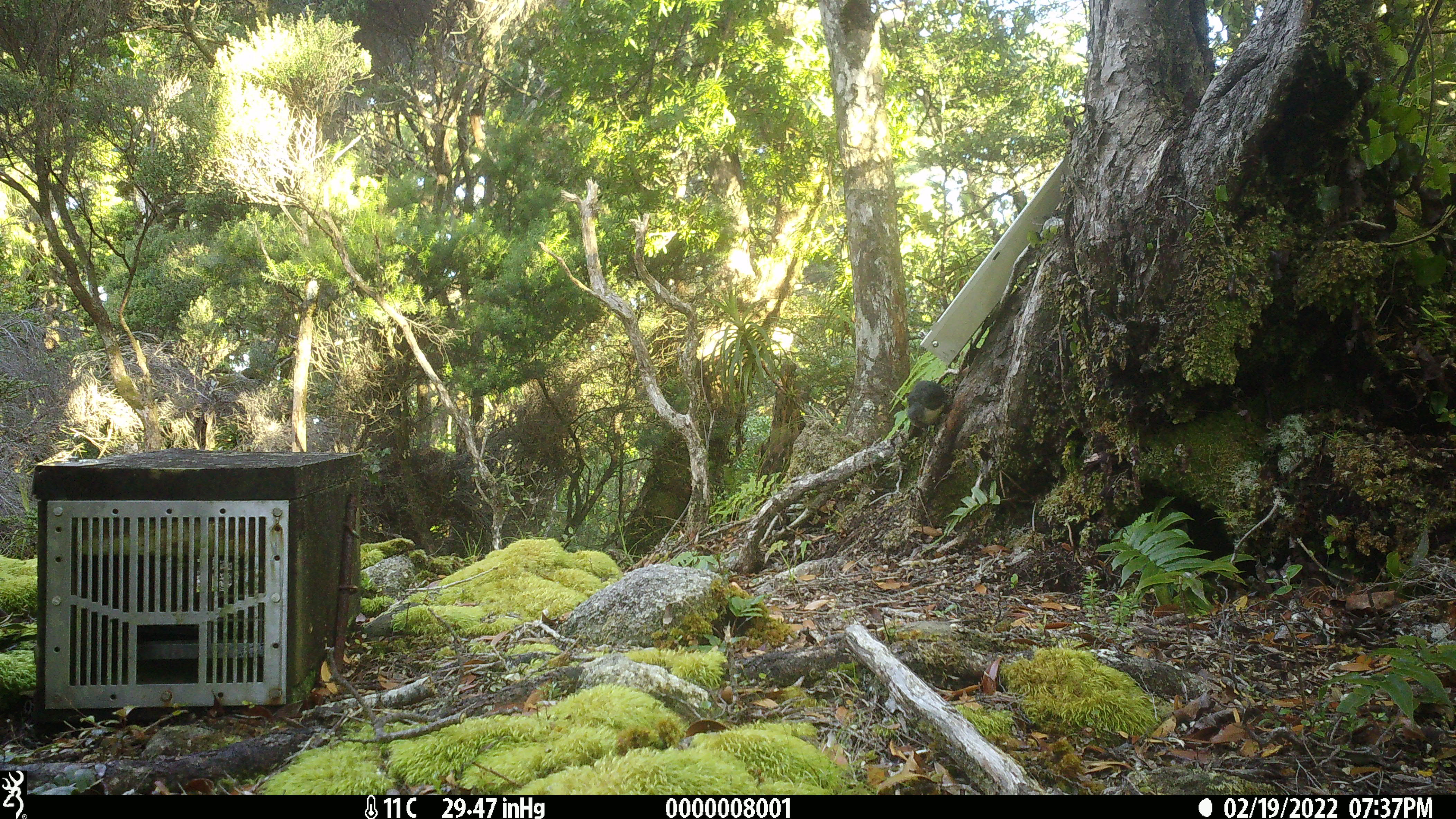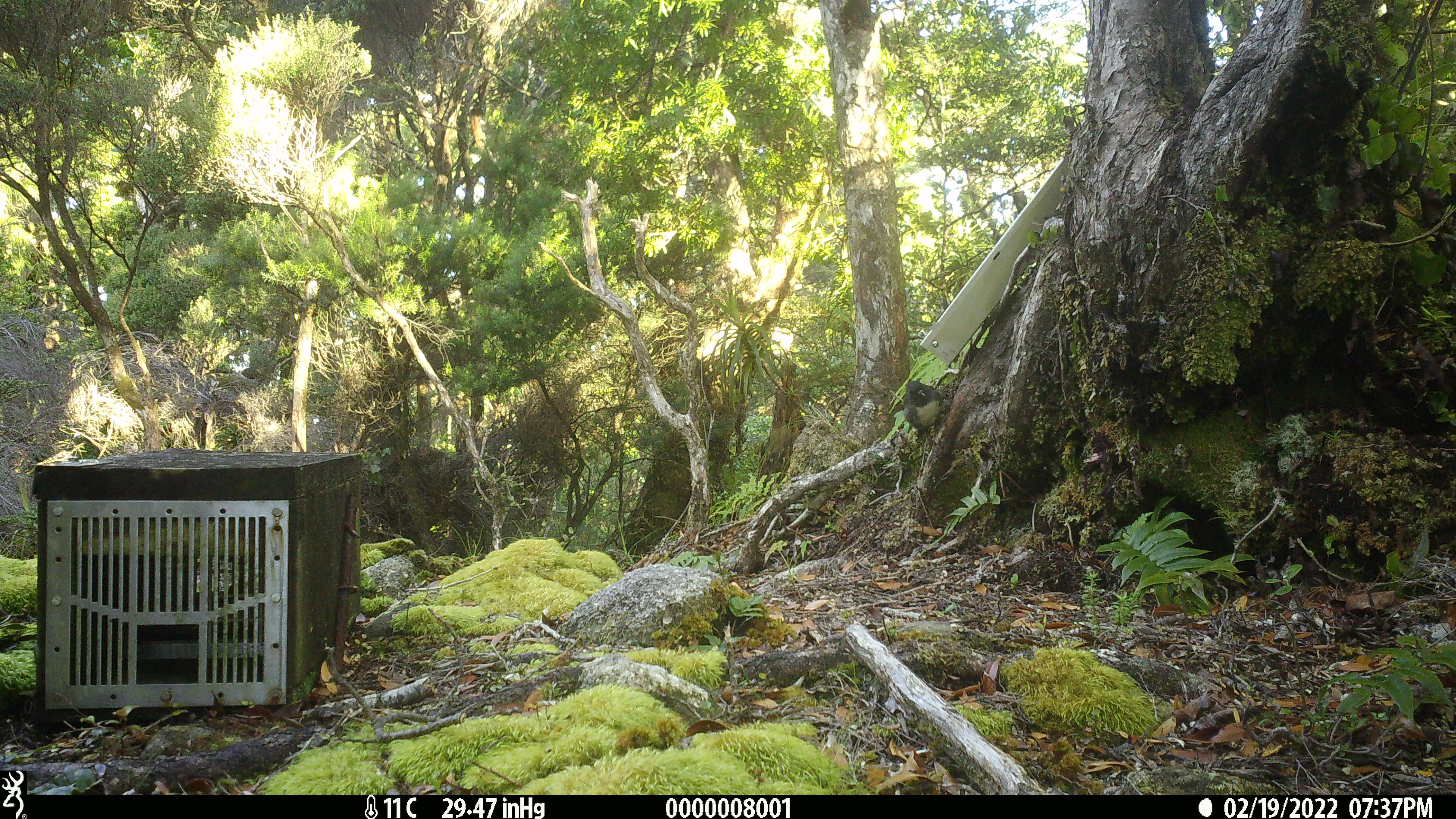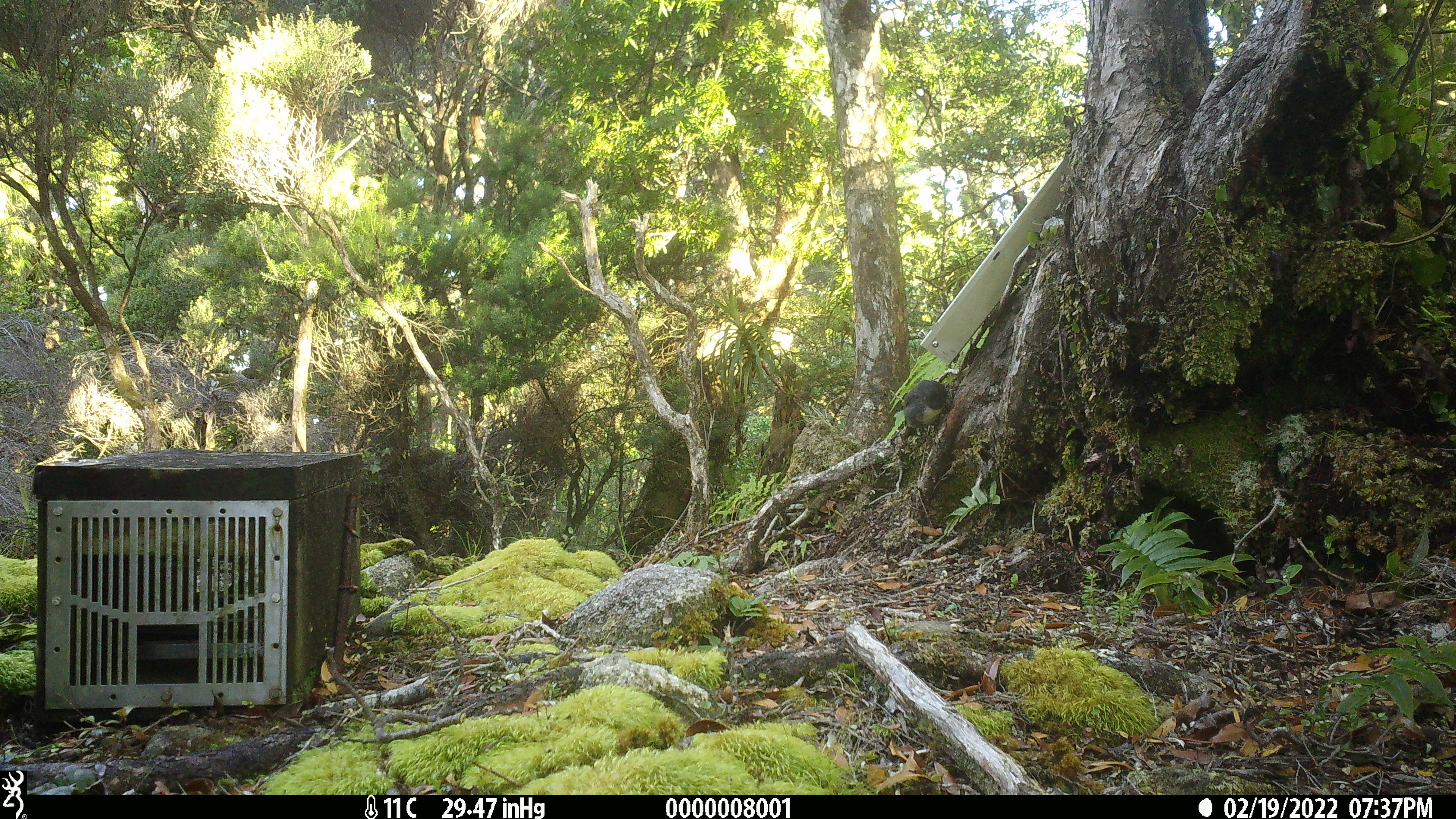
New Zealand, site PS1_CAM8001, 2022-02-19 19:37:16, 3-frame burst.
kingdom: Animalia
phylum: Chordata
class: Aves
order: Passeriformes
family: Petroicidae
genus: Petroica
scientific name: Petroica australis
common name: new zealand robin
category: robin